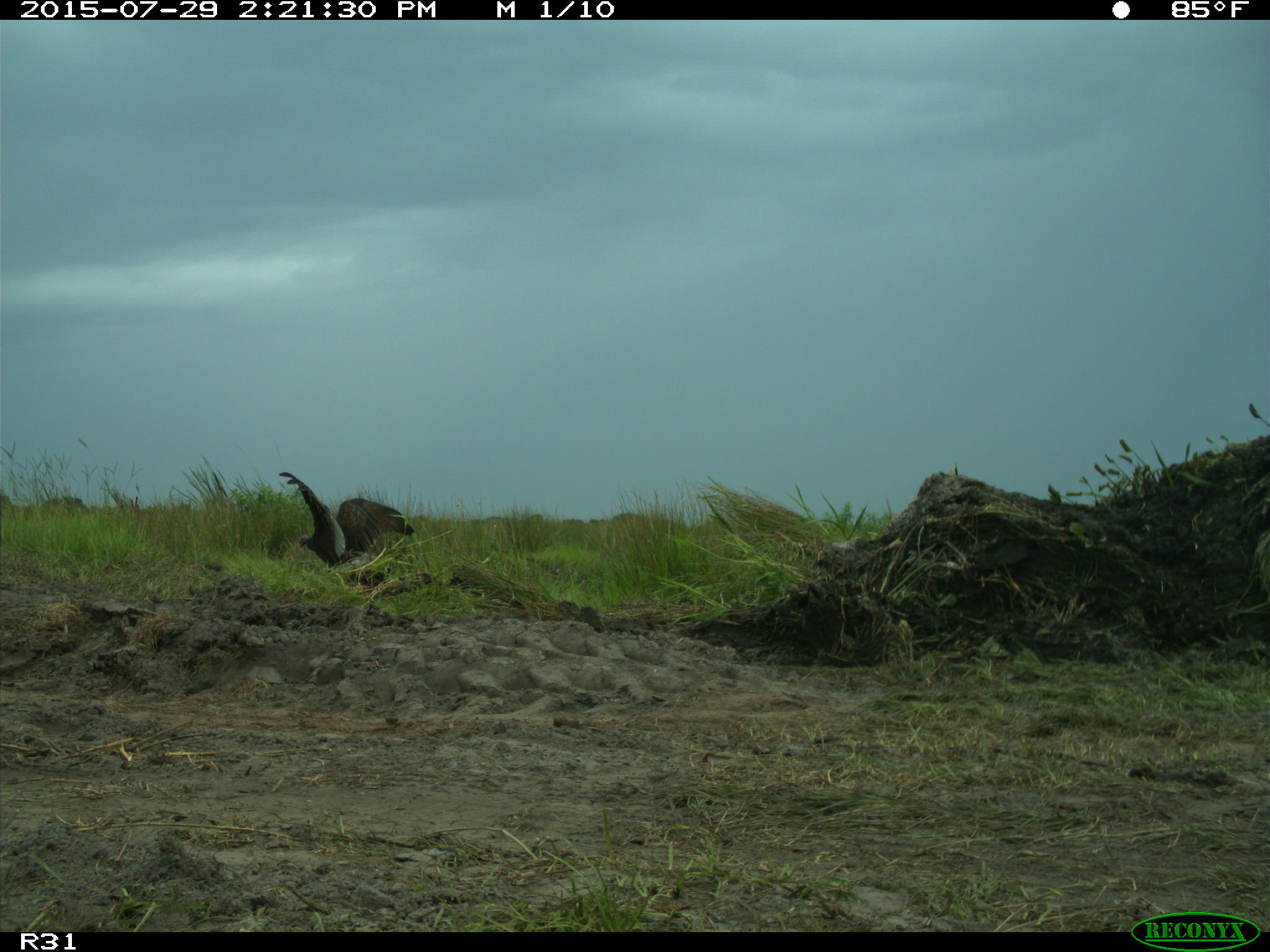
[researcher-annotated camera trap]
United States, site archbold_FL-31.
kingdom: Animalia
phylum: Chordata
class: Aves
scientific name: Aves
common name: birds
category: unidentified bird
Unidentified bird (birds) (Aves).